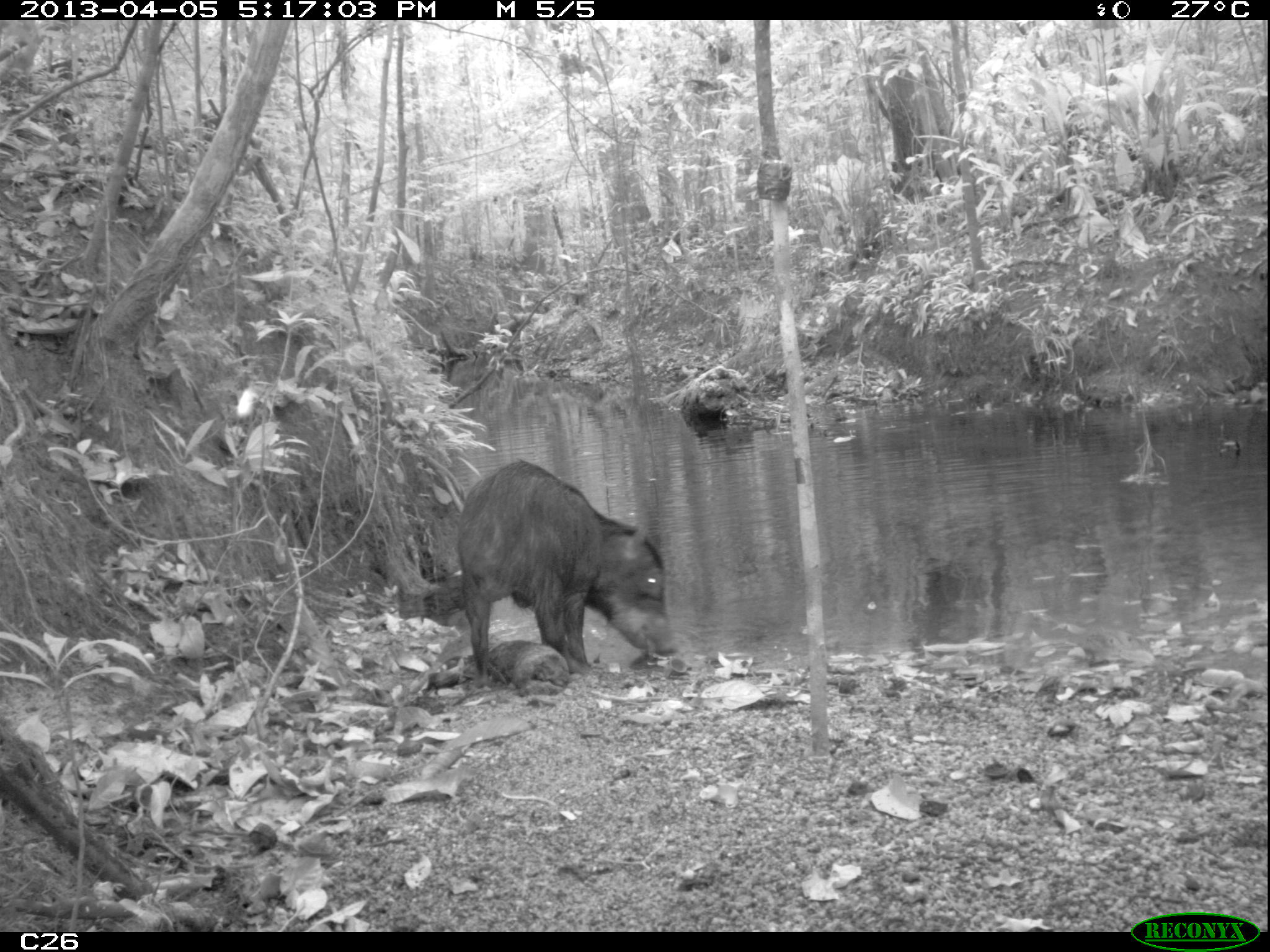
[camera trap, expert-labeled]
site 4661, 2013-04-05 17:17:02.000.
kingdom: Animalia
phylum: Chordata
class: Mammalia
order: Artiodactyla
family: Tayassuidae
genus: Tayassu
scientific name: Tayassu pecari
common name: white-lipped peccary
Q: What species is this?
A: Tayassu pecari (white-lipped peccary).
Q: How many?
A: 6.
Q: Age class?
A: Adult.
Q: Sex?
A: Male.